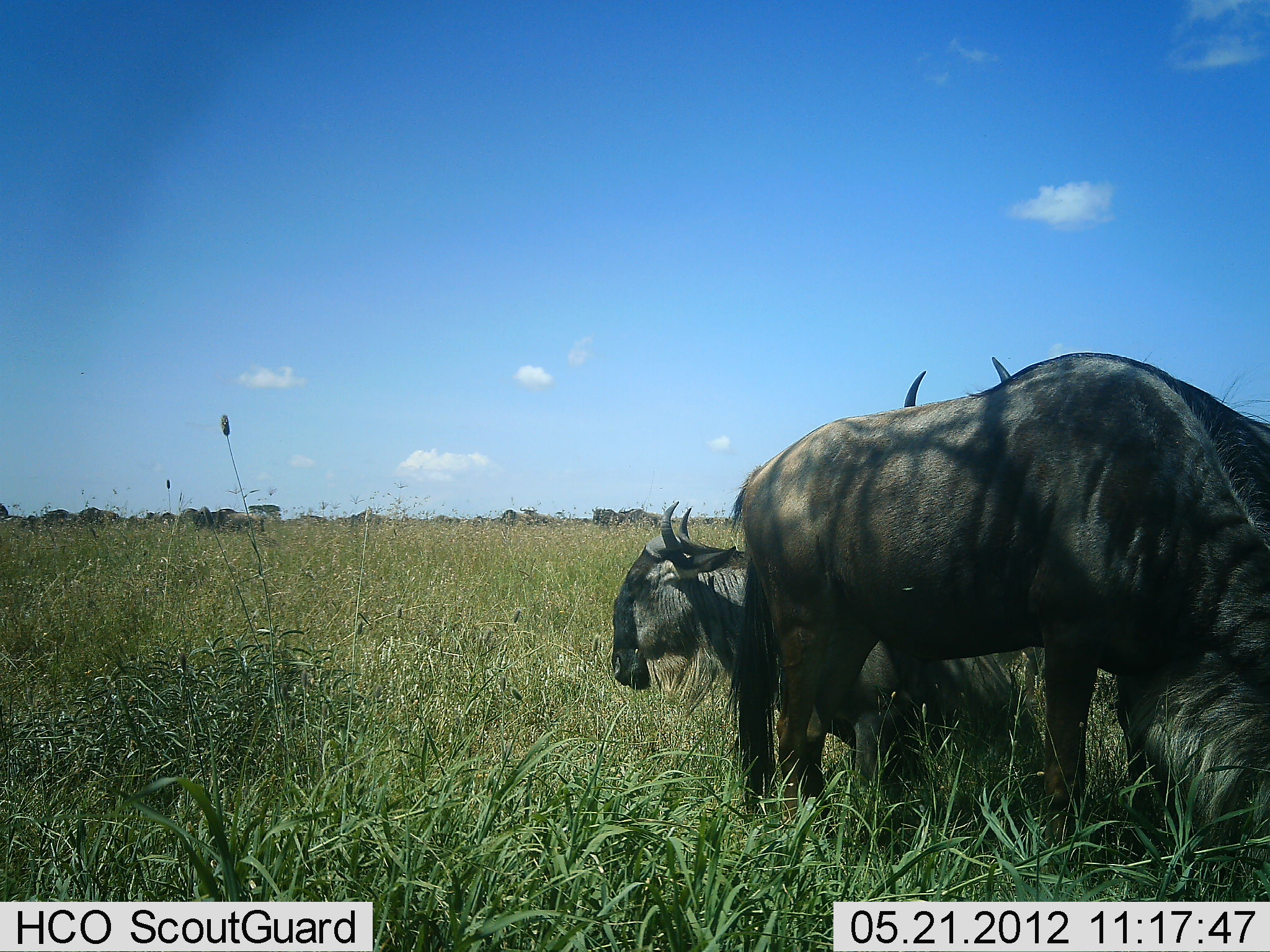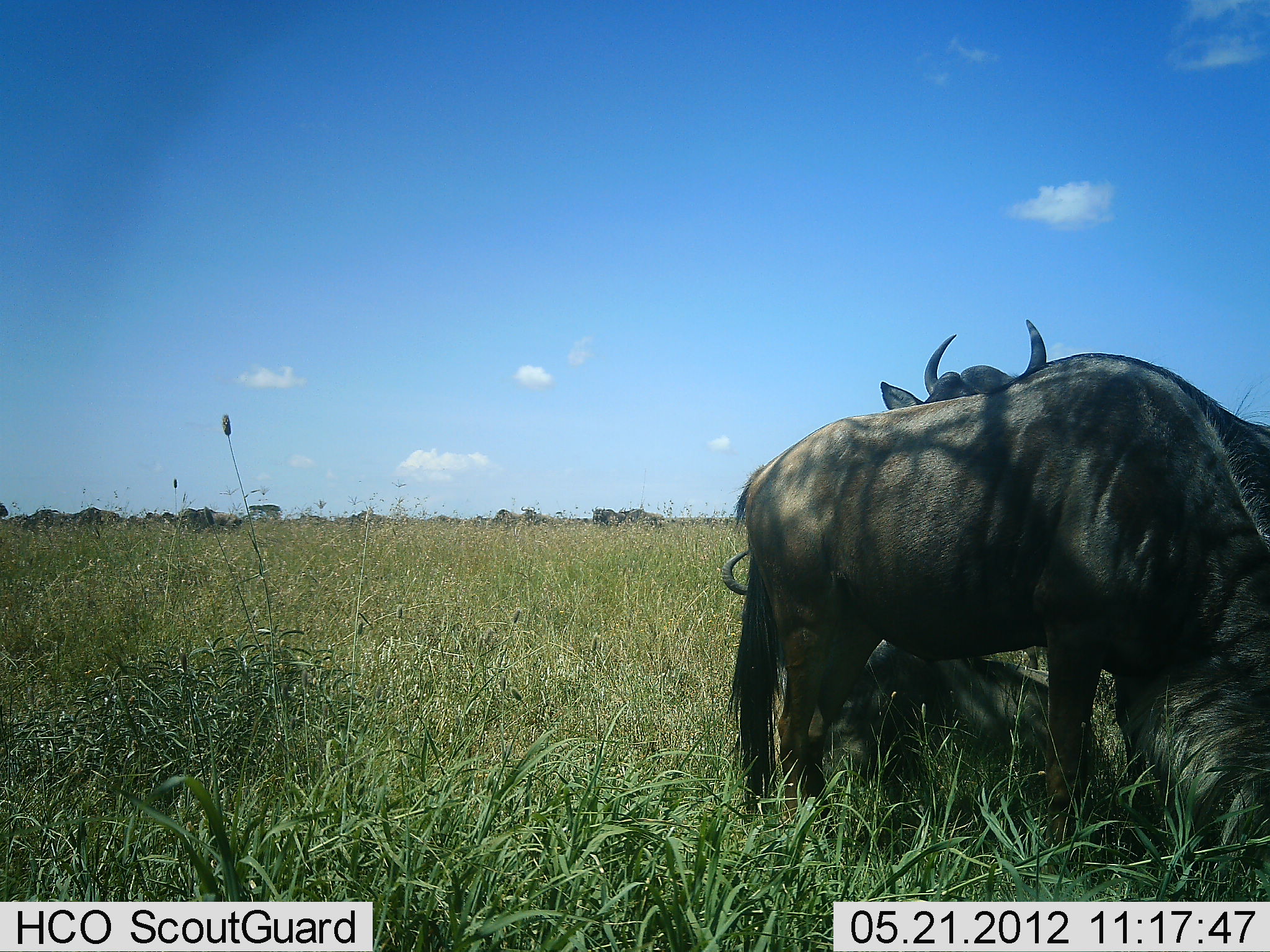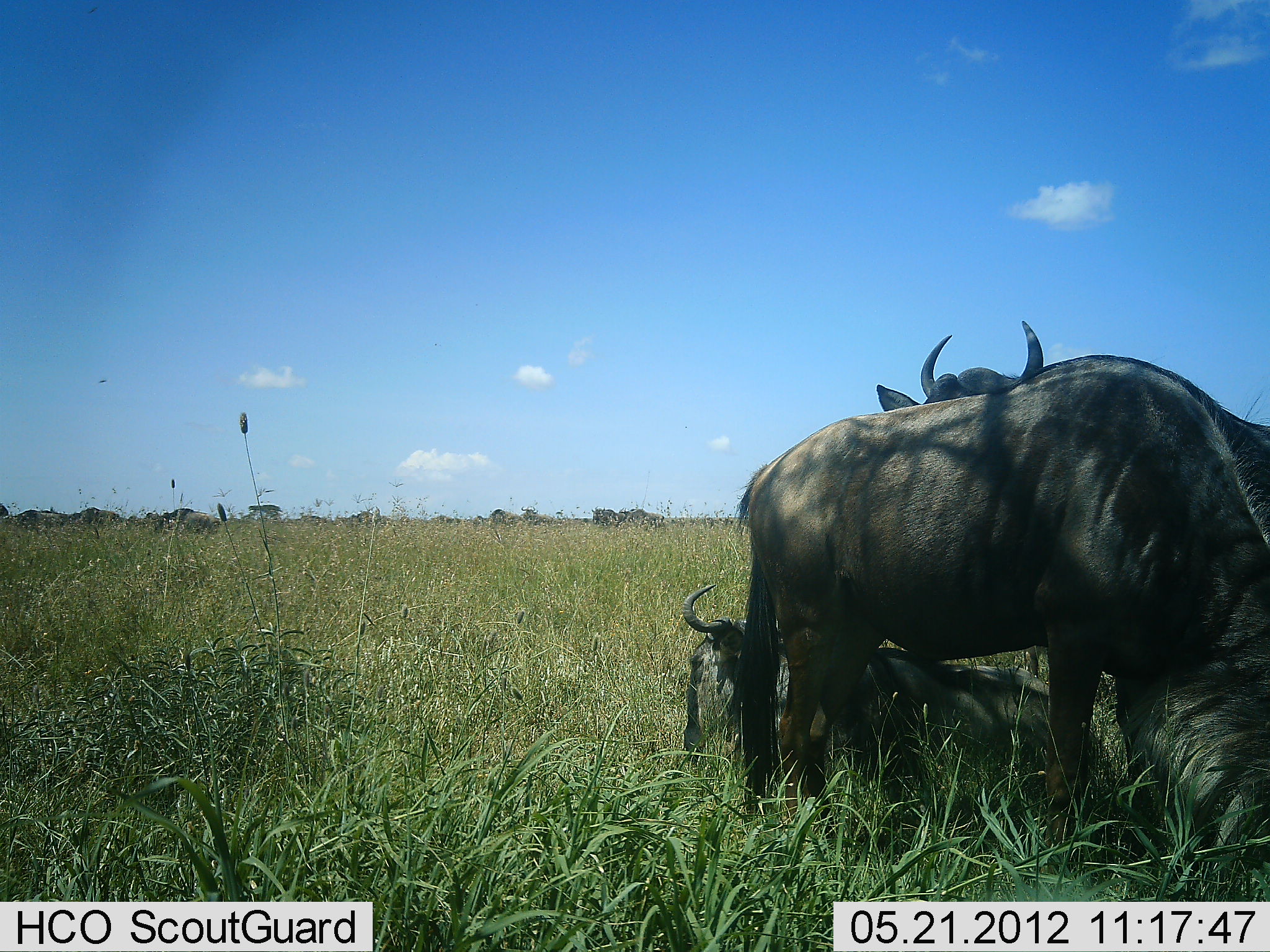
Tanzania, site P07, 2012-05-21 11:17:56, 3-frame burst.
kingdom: Animalia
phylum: Chordata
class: Mammalia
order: Artiodactyla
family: Bovidae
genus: Connochaetes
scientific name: Connochaetes taurinus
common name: blue wildebeest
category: wildebeest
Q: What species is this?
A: Wildebeest (blue wildebeest) (Connochaetes taurinus).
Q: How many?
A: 11-50.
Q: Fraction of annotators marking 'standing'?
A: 92%.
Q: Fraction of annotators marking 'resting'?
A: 92%.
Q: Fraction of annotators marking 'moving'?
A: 50%.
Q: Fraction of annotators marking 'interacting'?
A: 0%.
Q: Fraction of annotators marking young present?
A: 0%.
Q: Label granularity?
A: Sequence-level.